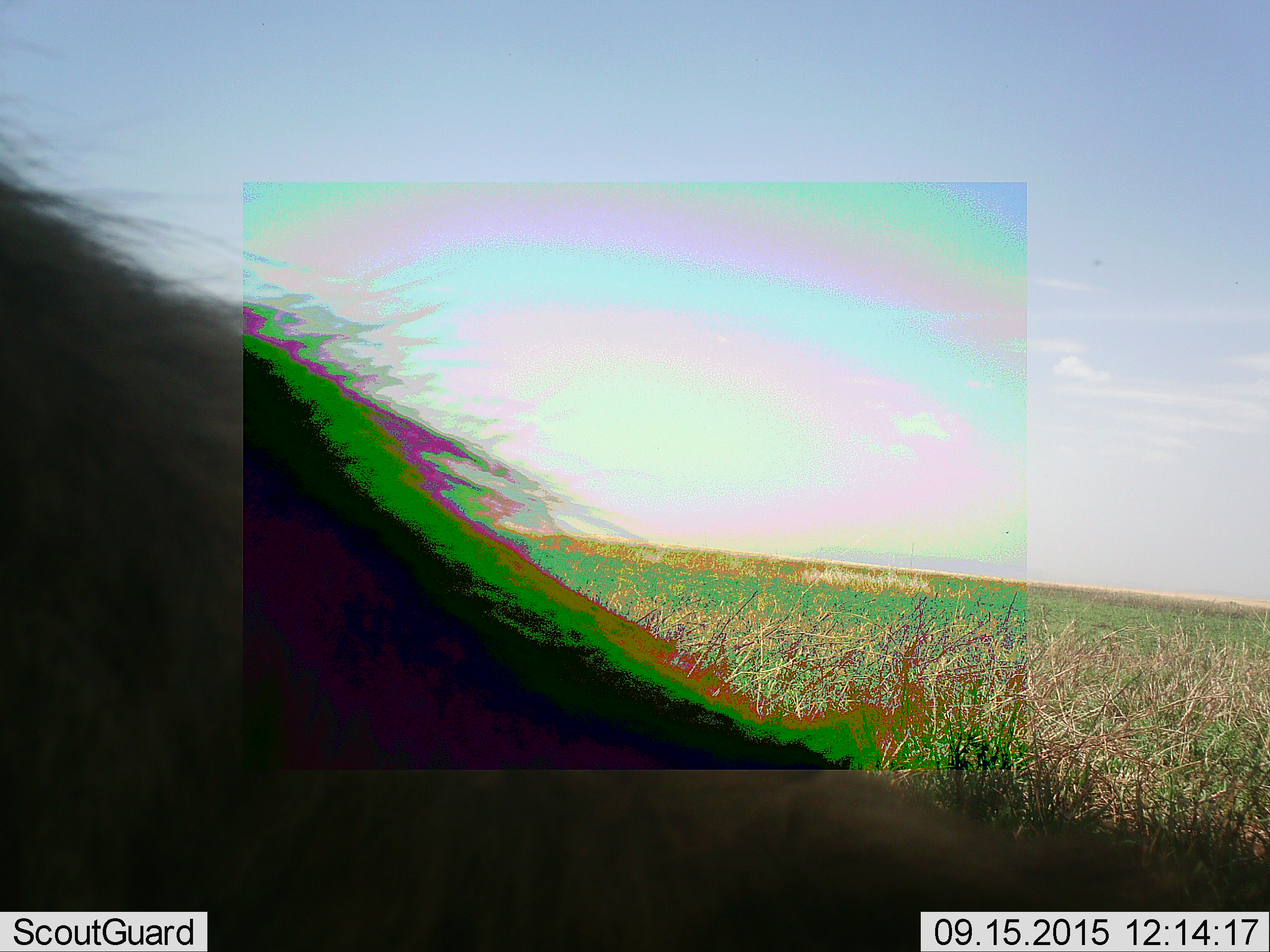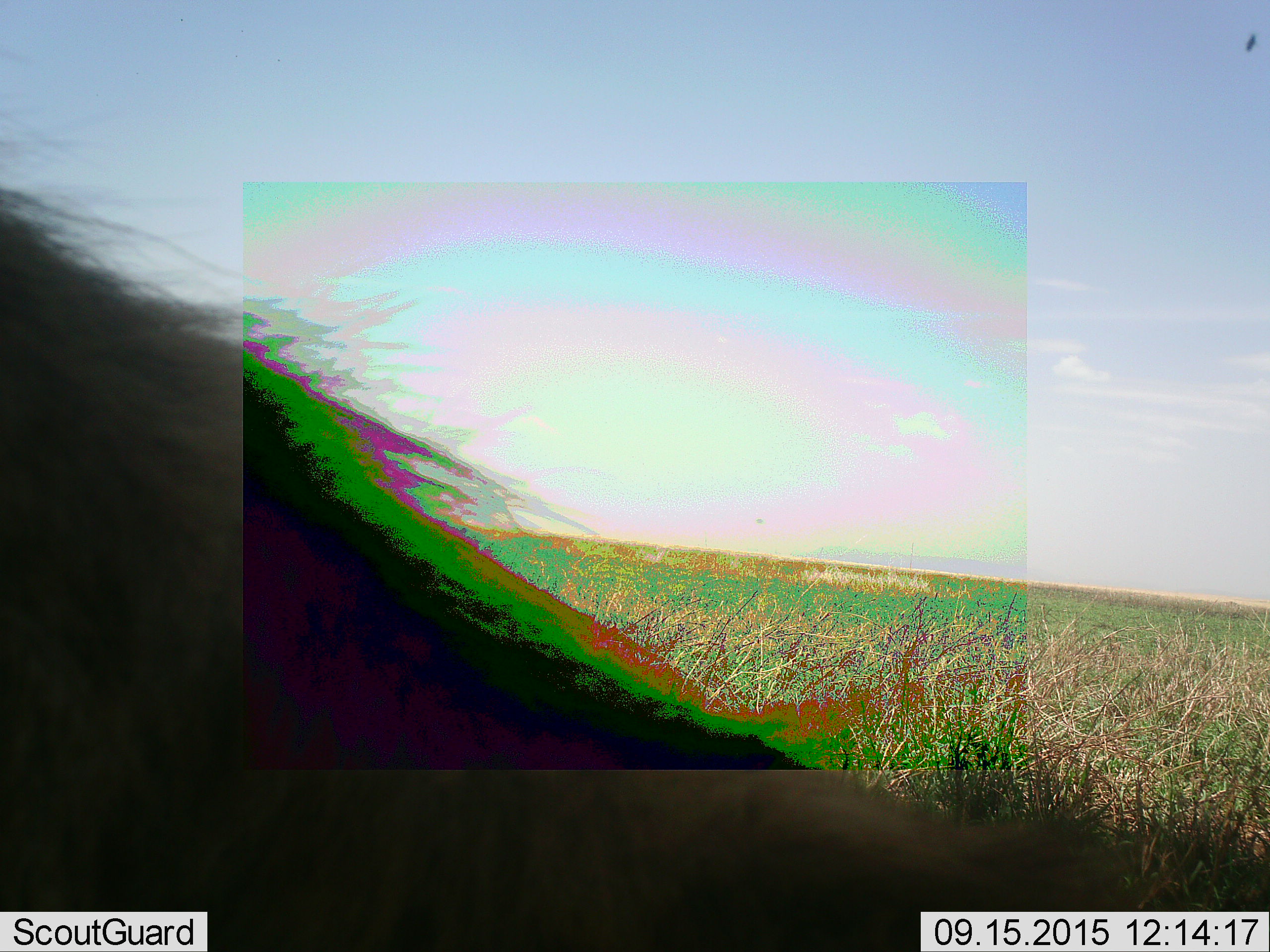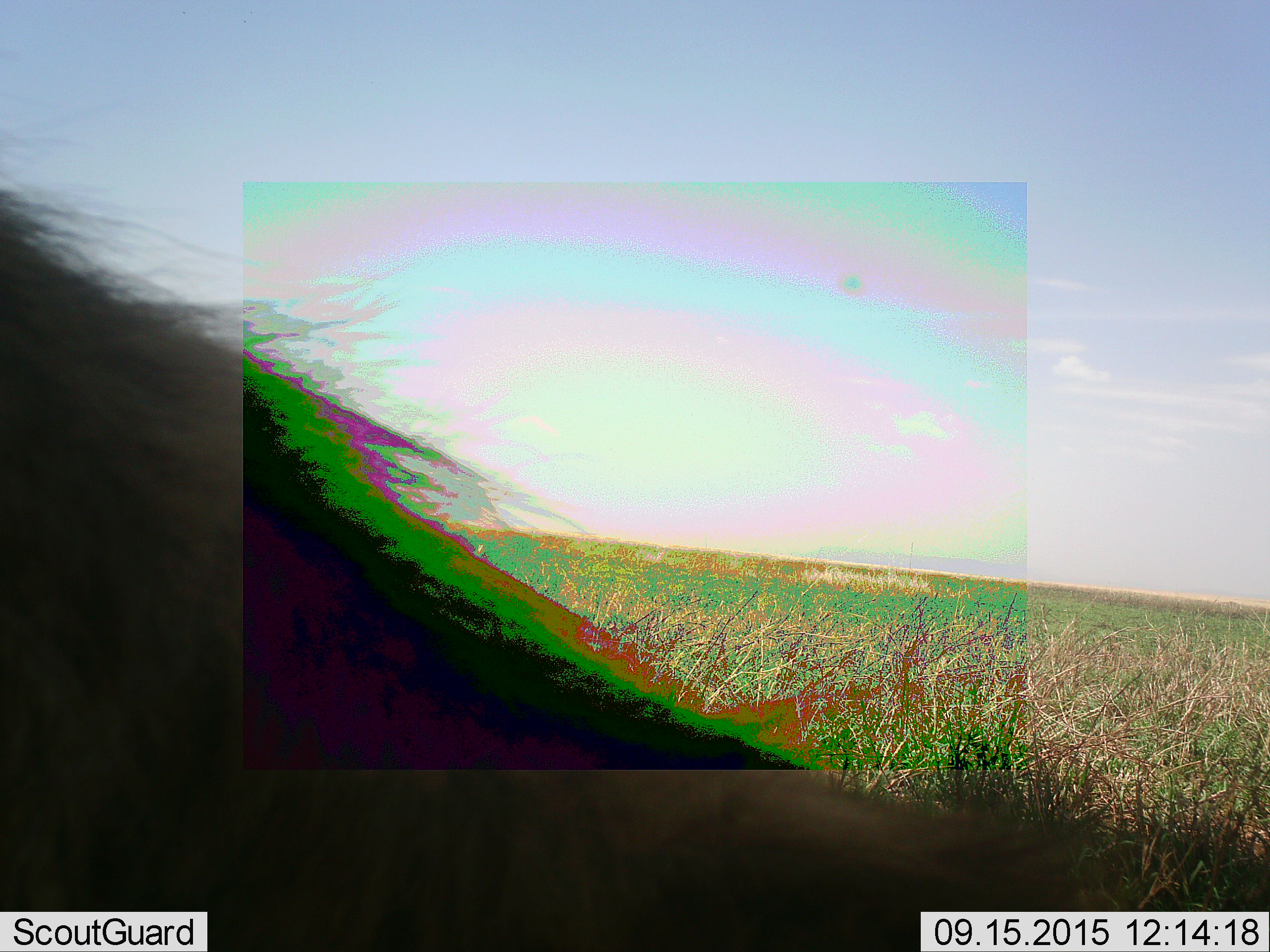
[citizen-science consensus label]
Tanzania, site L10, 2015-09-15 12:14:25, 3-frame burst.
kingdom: Animalia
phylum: Chordata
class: Mammalia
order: Carnivora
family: Hyaenidae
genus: Crocuta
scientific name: Crocuta crocuta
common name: spotted hyena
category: hyenaspotted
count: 1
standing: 50%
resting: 50%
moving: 0%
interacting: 0%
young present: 0%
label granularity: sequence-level